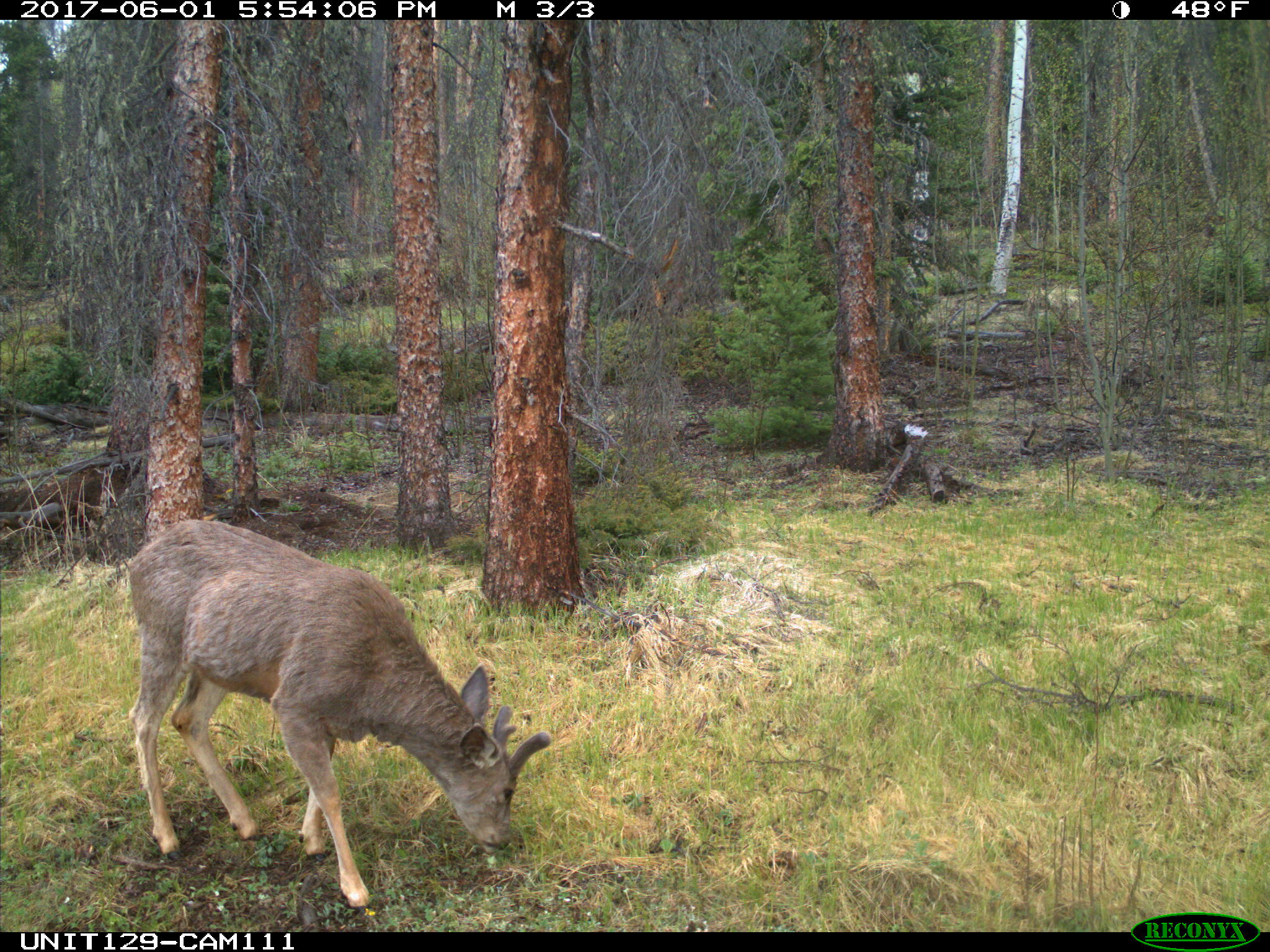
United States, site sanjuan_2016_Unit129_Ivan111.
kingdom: Animalia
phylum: Chordata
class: Mammalia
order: Artiodactyla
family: Cervidae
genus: Odocoileus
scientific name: Odocoileus hemionus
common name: mule deer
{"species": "Odocoileus hemionus (mule deer)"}